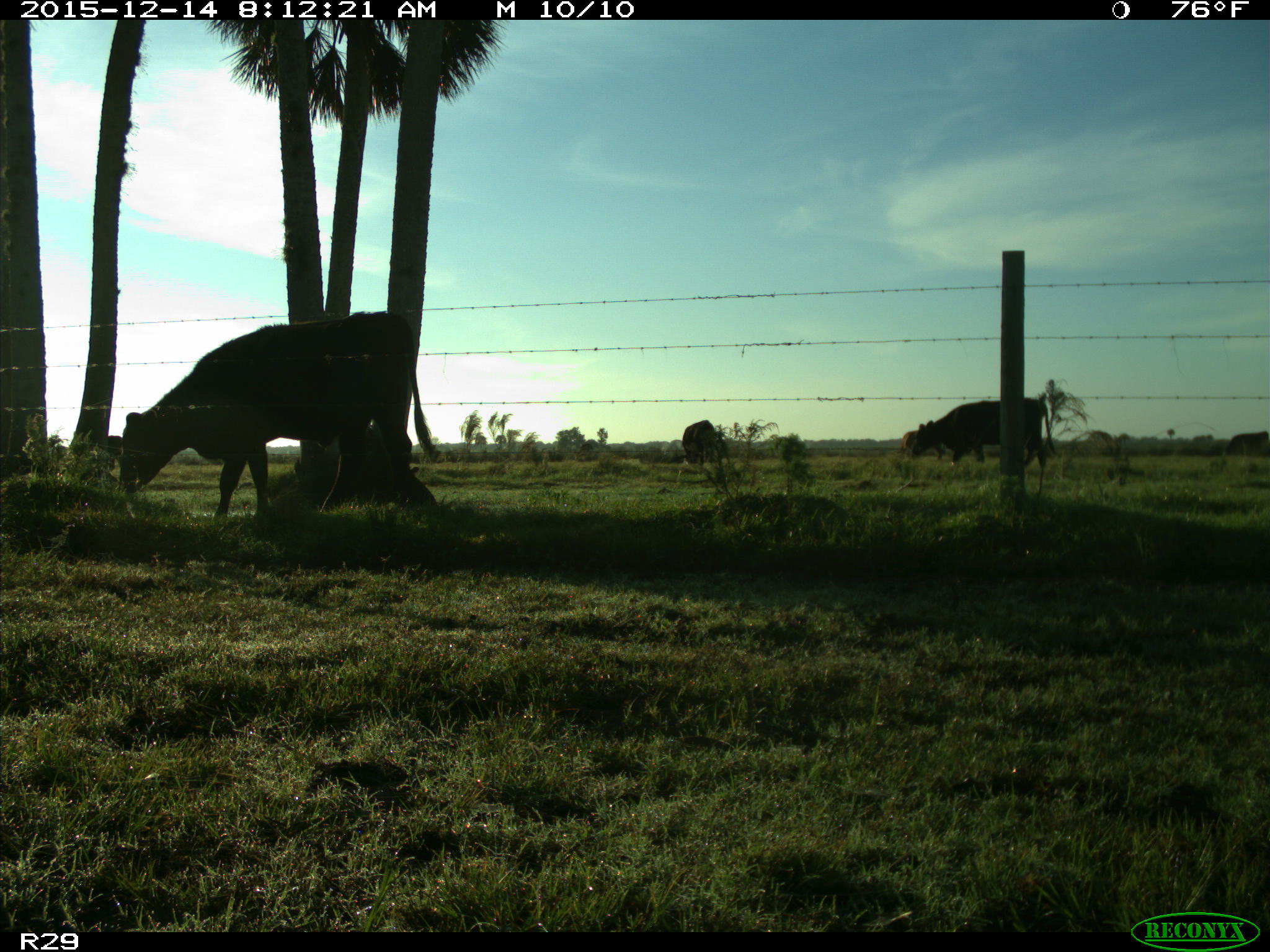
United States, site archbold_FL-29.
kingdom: Animalia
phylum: Chordata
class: Mammalia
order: Artiodactyla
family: Bovidae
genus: Bos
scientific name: Bos taurus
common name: domestic cow